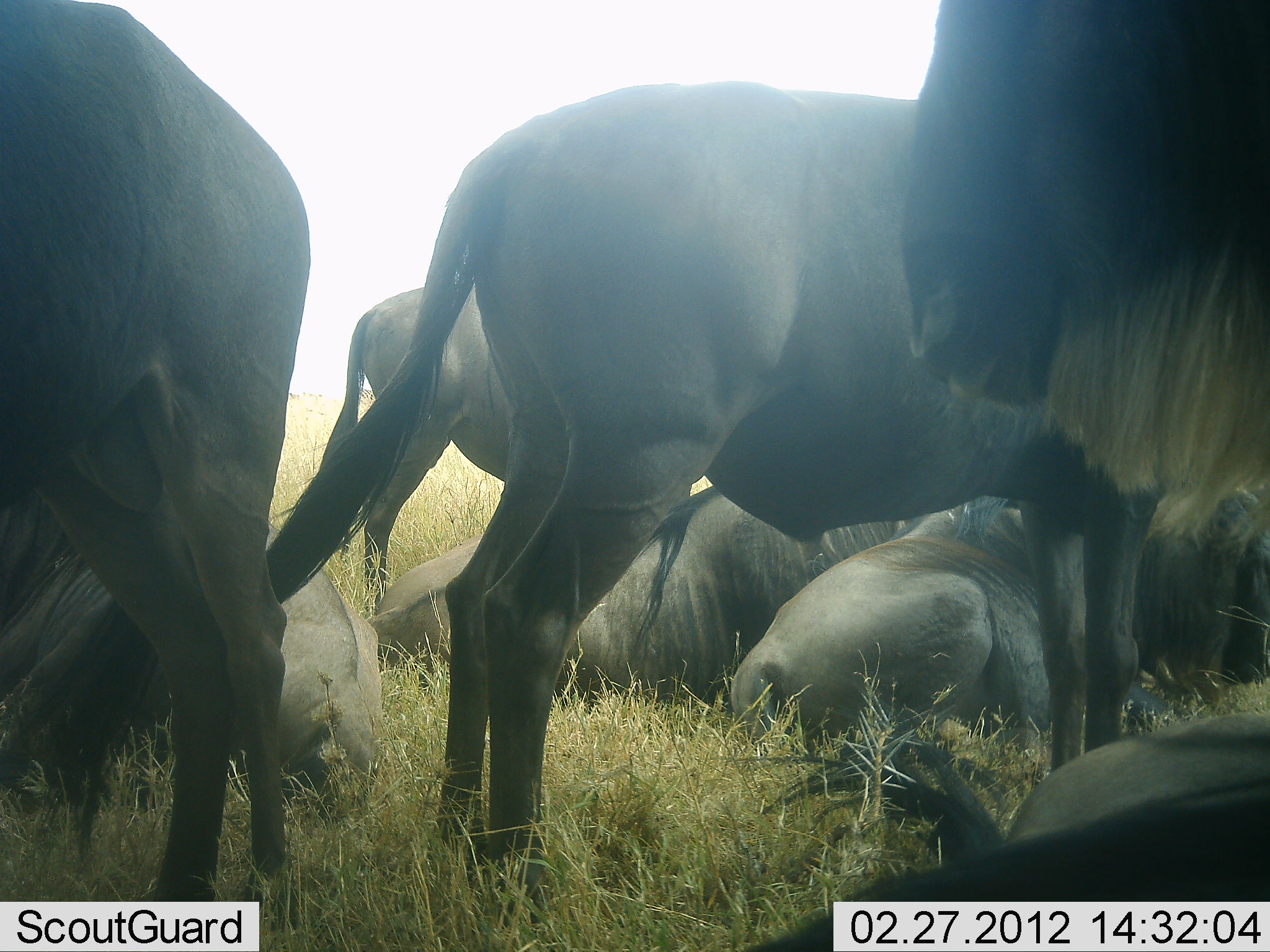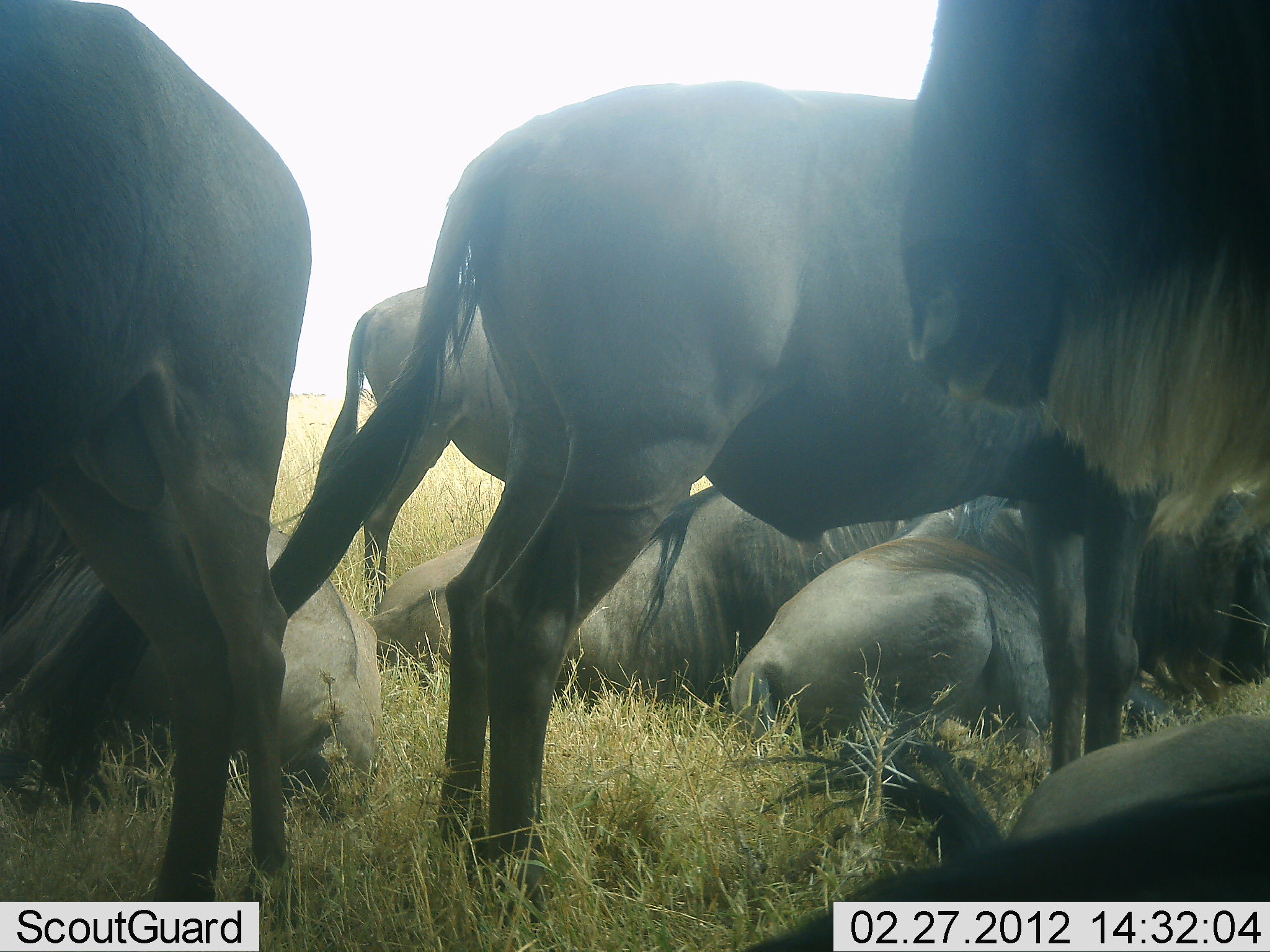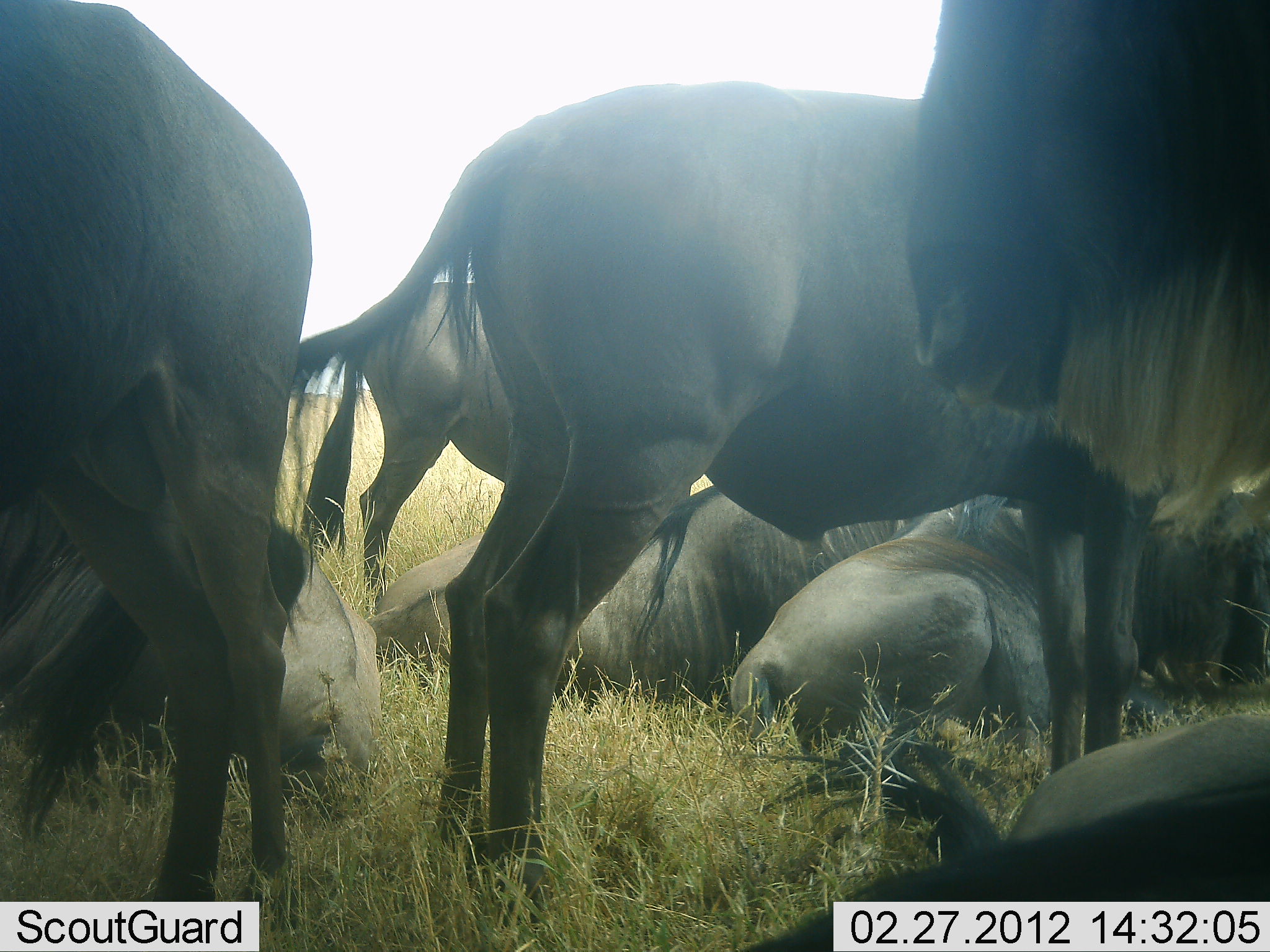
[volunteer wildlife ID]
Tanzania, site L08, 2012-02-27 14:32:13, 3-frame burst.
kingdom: Animalia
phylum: Chordata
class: Mammalia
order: Artiodactyla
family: Bovidae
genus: Connochaetes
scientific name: Connochaetes taurinus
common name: blue wildebeest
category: wildebeest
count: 8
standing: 76%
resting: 100%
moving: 0%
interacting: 5%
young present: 0%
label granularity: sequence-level